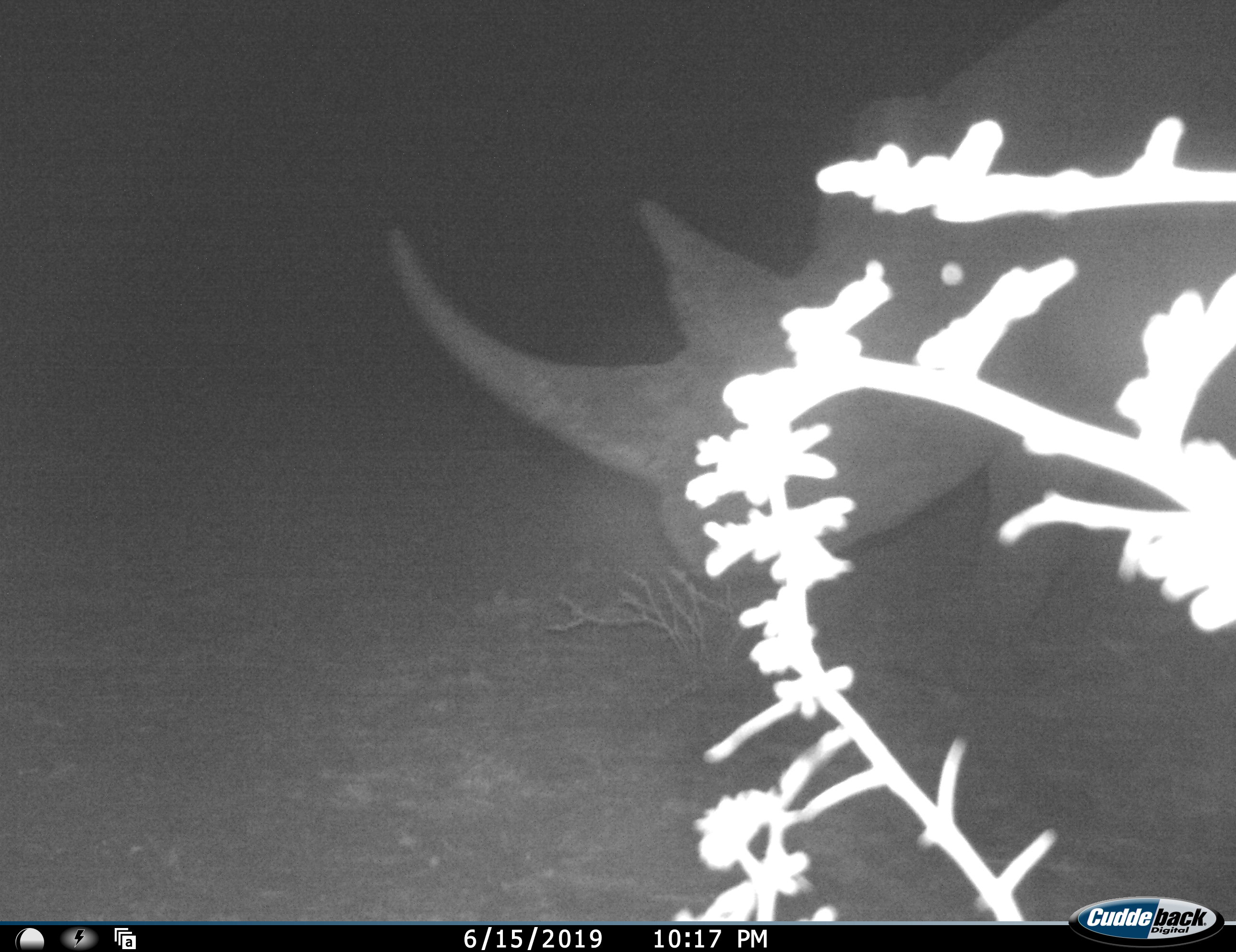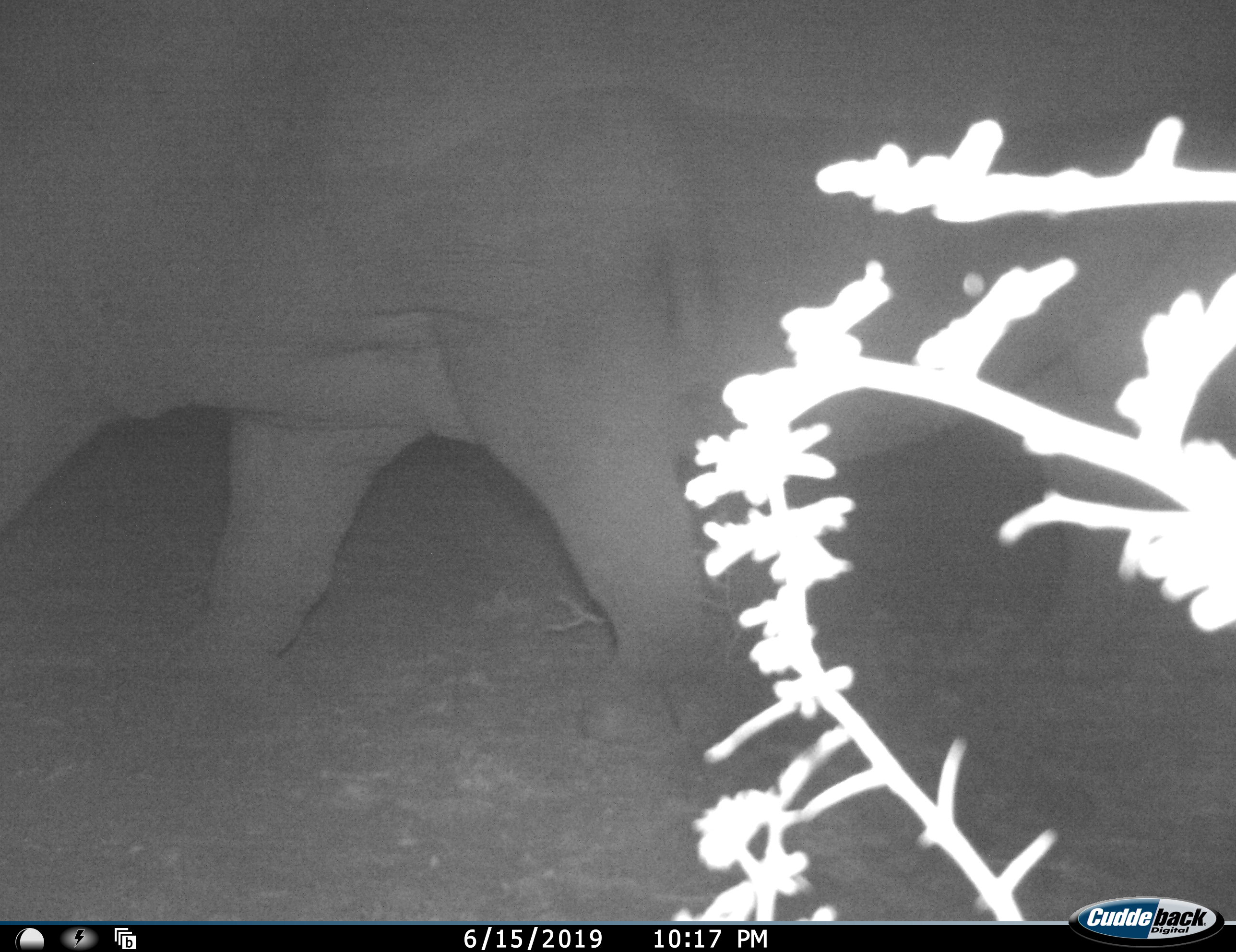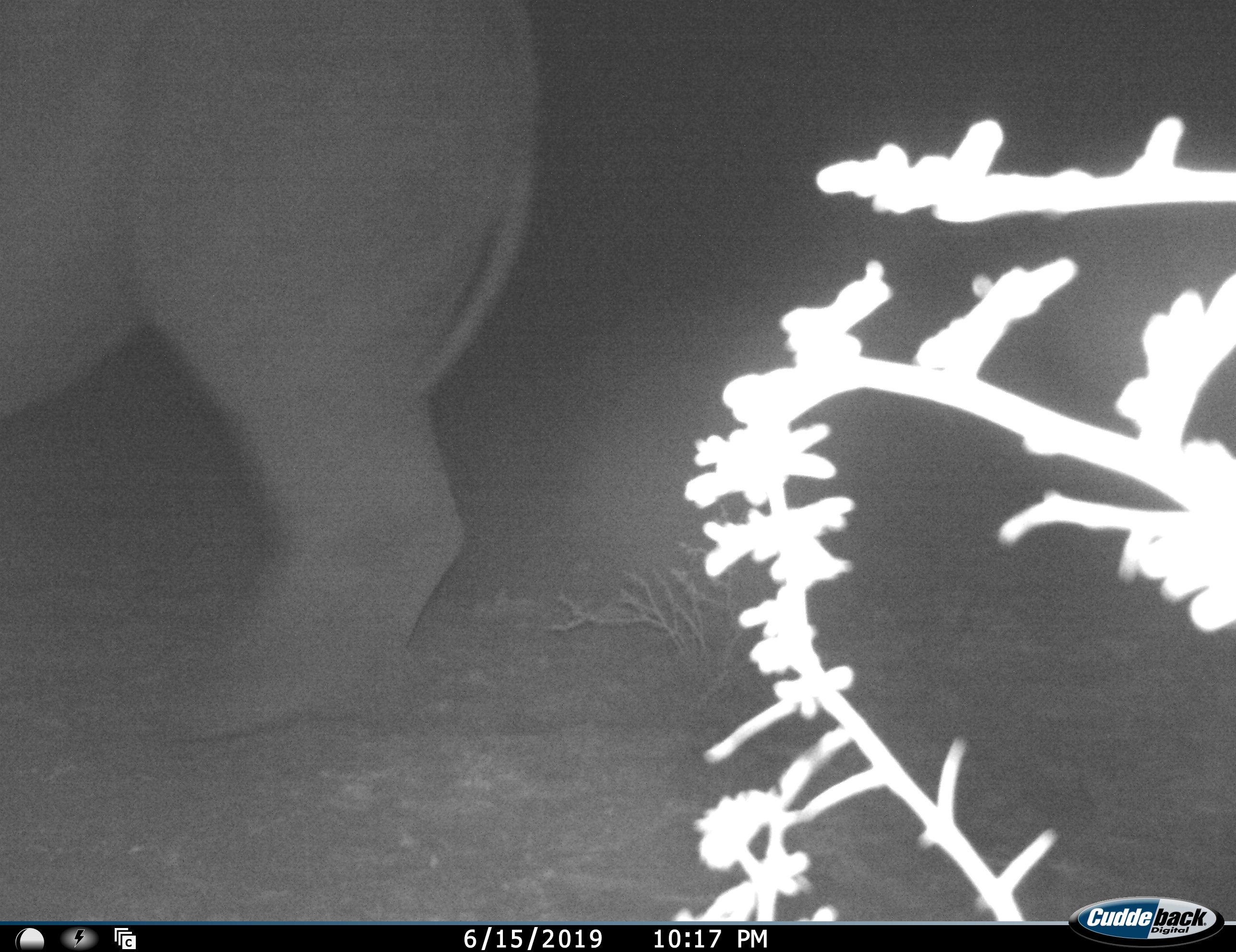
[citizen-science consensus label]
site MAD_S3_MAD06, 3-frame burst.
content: unidentified animal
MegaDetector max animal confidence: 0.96